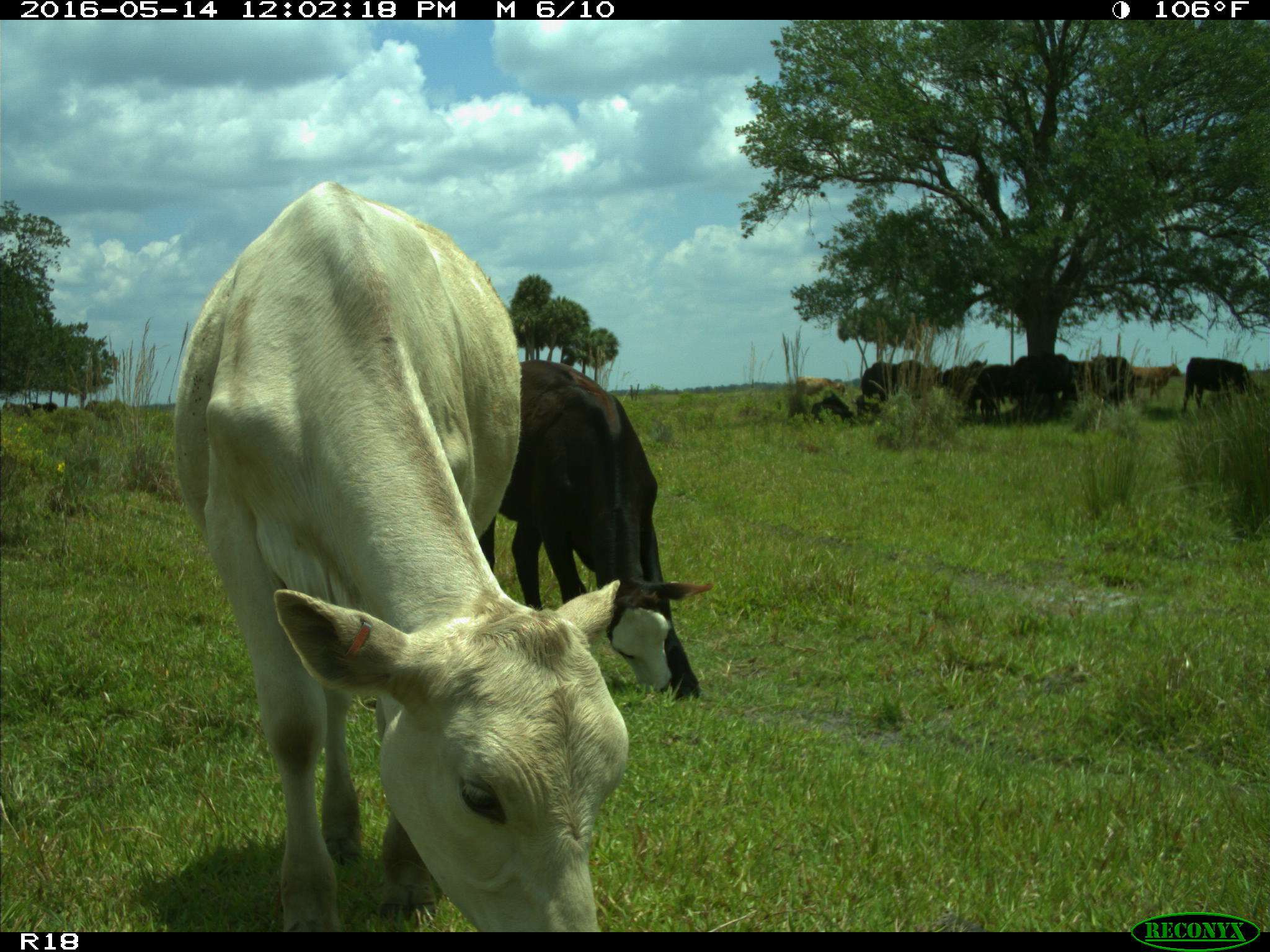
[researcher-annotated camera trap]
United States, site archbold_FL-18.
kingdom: Animalia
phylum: Chordata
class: Mammalia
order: Artiodactyla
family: Bovidae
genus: Bos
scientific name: Bos taurus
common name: domestic cow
Bos taurus (domestic cow).